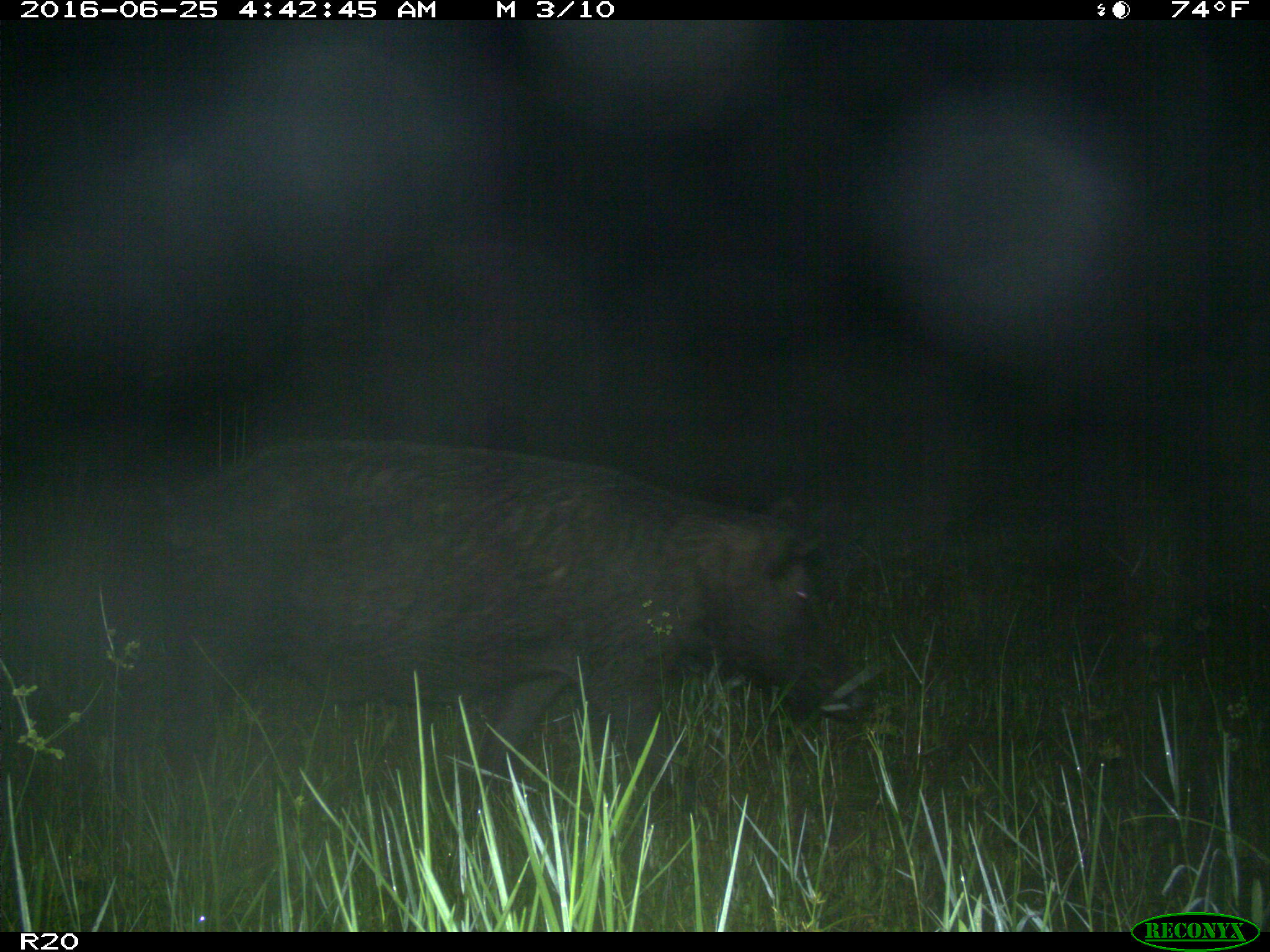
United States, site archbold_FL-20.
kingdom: Animalia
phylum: Chordata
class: Mammalia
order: Artiodactyla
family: Suidae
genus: Sus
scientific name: Sus scrofa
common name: wild boar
Sus scrofa (wild boar).